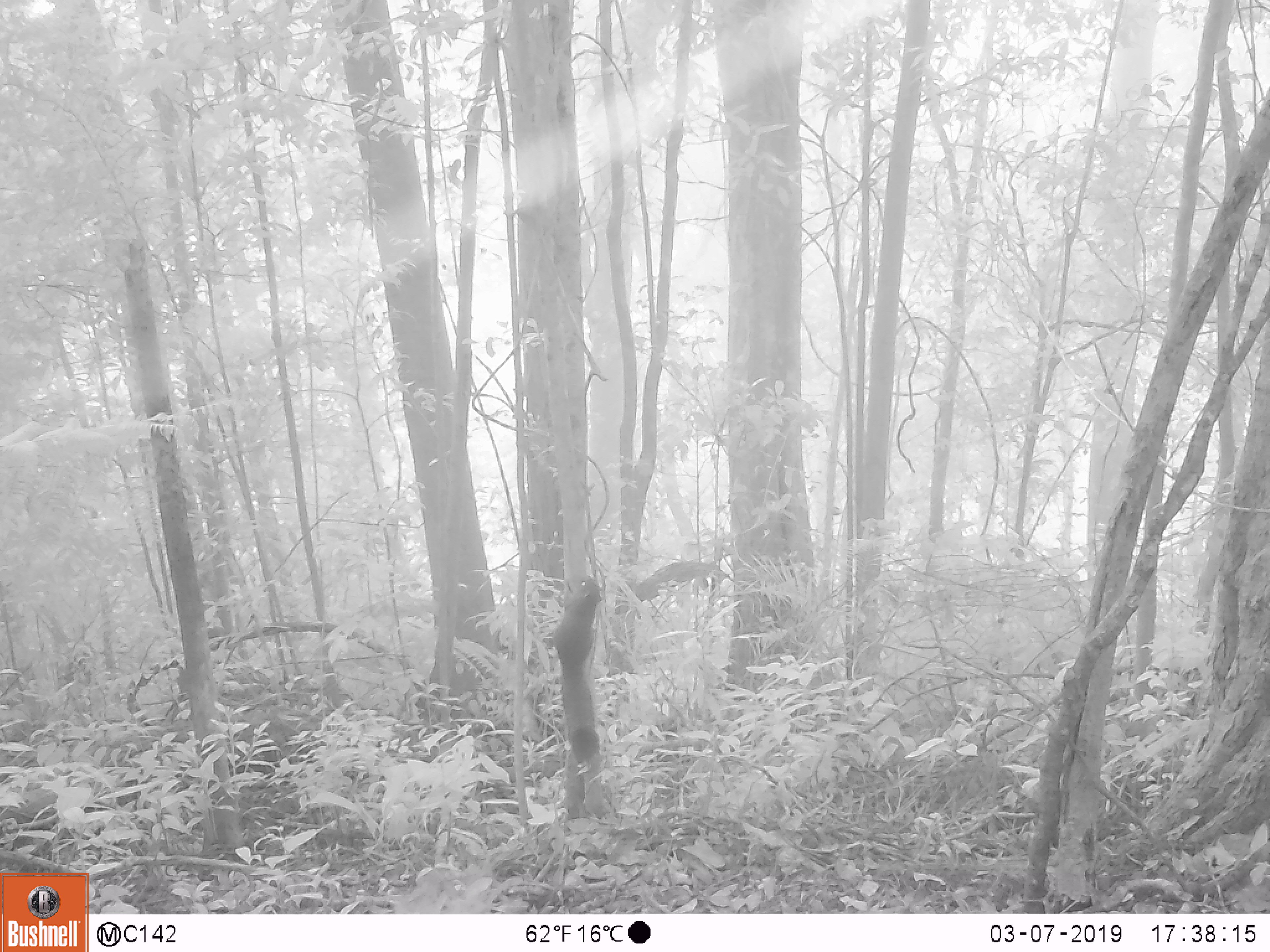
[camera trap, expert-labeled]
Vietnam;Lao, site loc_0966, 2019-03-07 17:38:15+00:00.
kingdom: Animalia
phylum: Chordata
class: Mammalia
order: Rodentia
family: Sciuridae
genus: Sciurus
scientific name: Sciurus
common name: squirrel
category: unidentified squirrel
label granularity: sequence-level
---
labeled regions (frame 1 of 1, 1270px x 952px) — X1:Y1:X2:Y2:
unidentified squirrel: 552:574:604:765